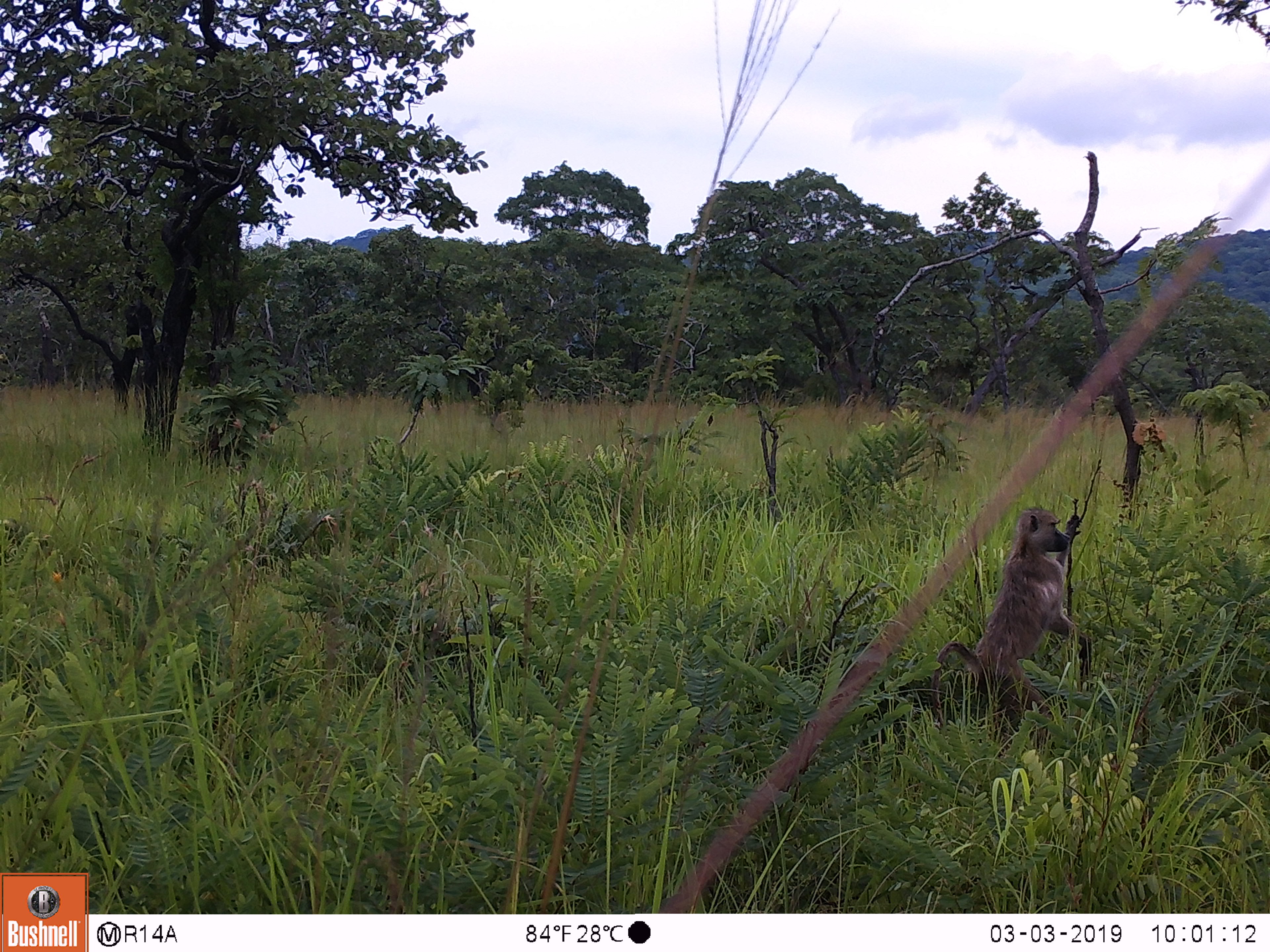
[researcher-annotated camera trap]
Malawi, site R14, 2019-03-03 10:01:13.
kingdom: Animalia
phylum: Chordata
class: Mammalia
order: Primates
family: Cercopithecidae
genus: Papio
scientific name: Papio cynocephalus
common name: yellow baboon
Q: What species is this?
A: Yellow baboon (Papio cynocephalus).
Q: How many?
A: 1.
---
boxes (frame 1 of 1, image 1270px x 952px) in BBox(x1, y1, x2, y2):
yellow baboon: BBox(922, 492, 1090, 750)